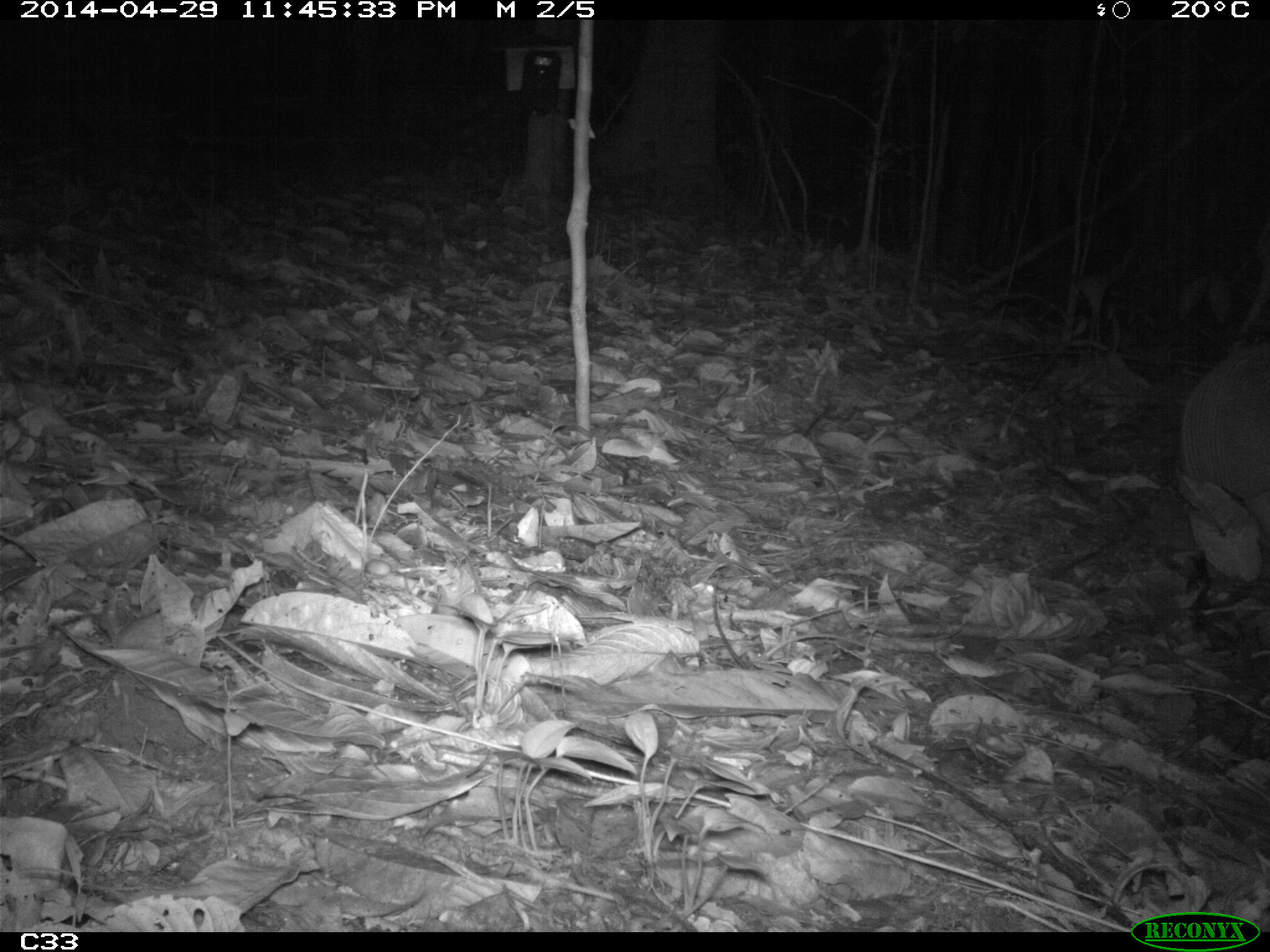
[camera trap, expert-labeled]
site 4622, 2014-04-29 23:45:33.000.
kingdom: Animalia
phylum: Chordata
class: Mammalia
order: Cingulata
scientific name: Cingulata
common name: armadillo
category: unknown armadillo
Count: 1.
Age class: adult.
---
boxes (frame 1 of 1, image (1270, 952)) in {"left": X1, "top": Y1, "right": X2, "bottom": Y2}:
unknown armadillo: {"left": 1175, "top": 334, "right": 1270, "bottom": 612}